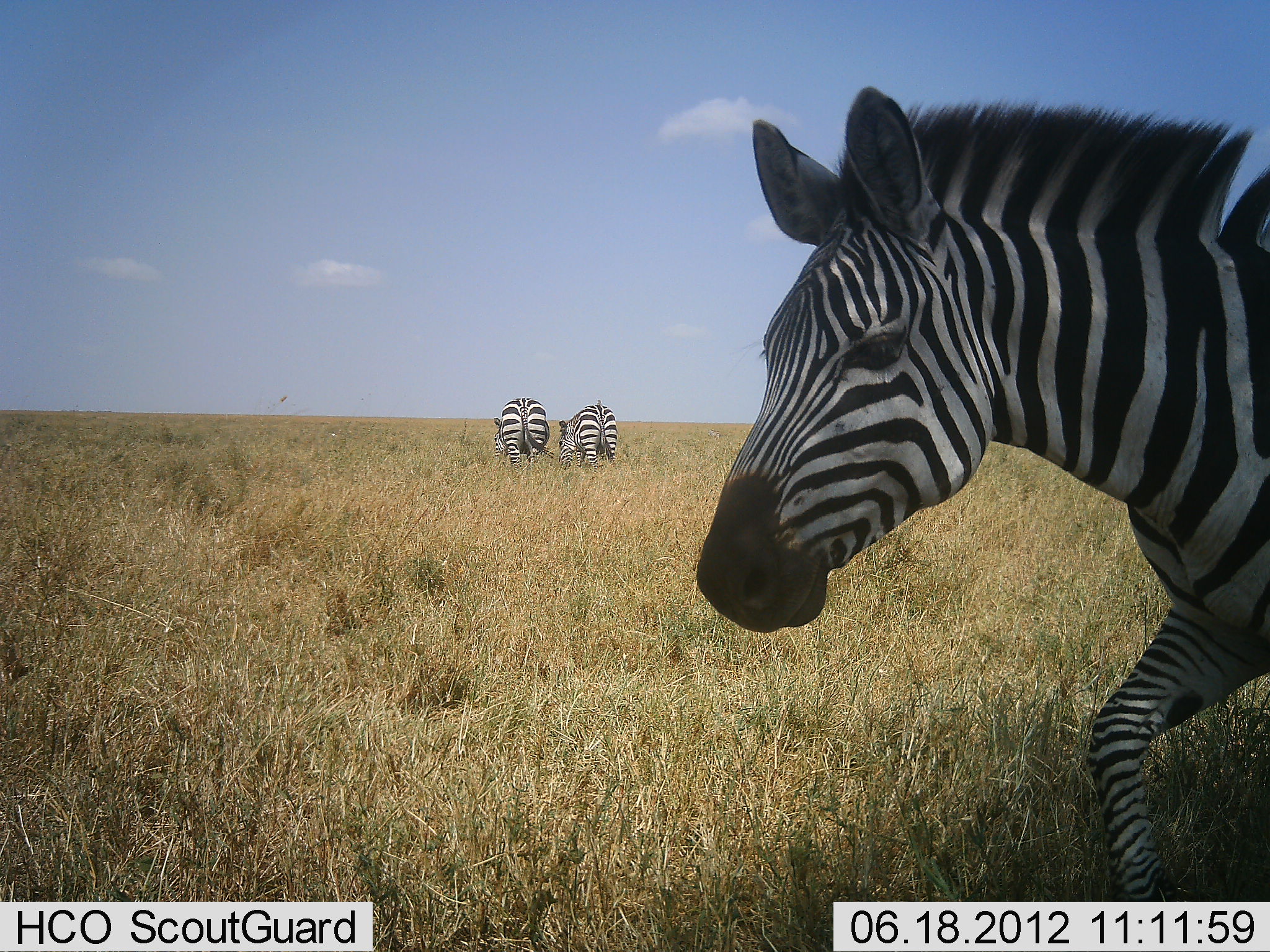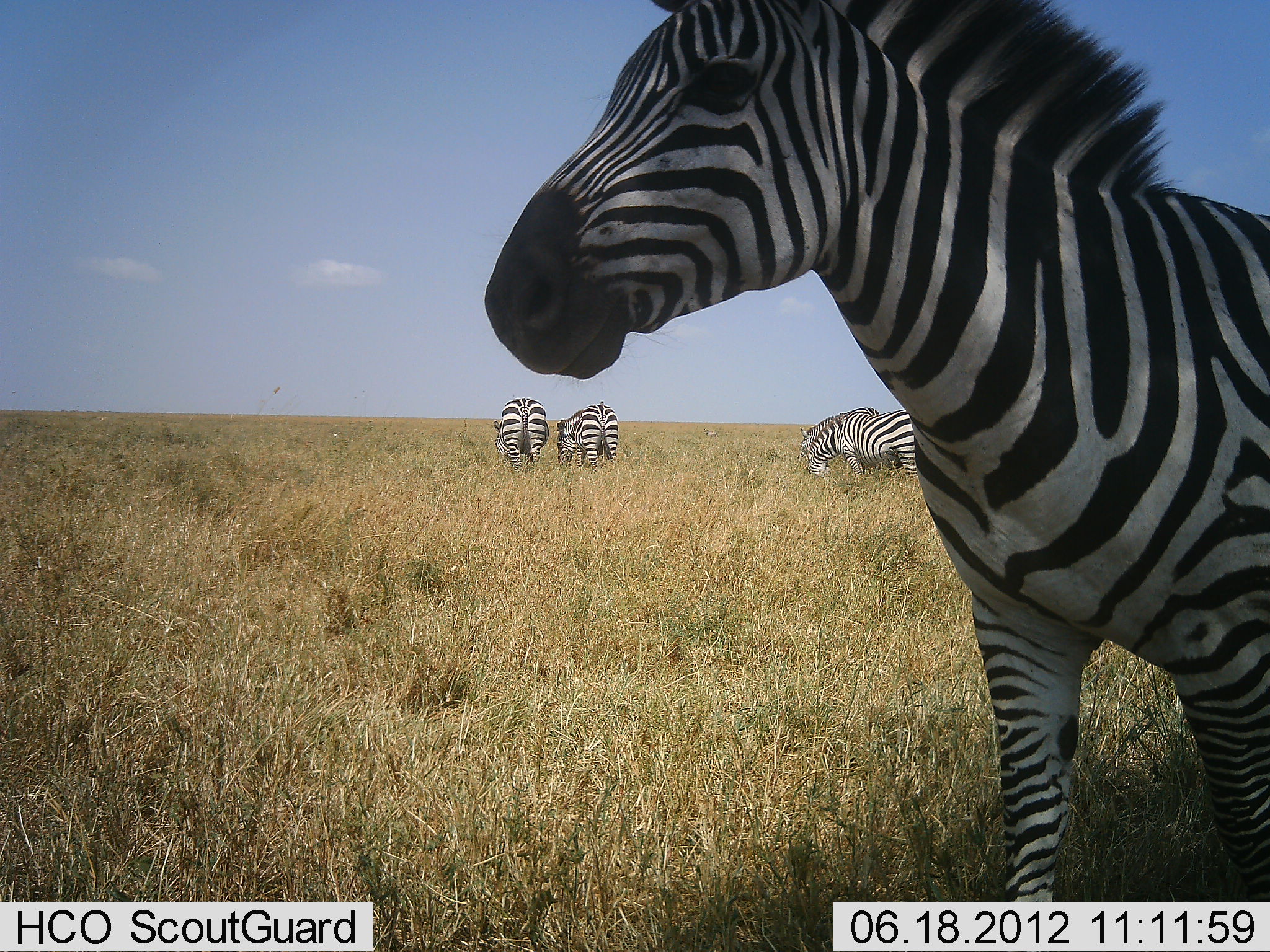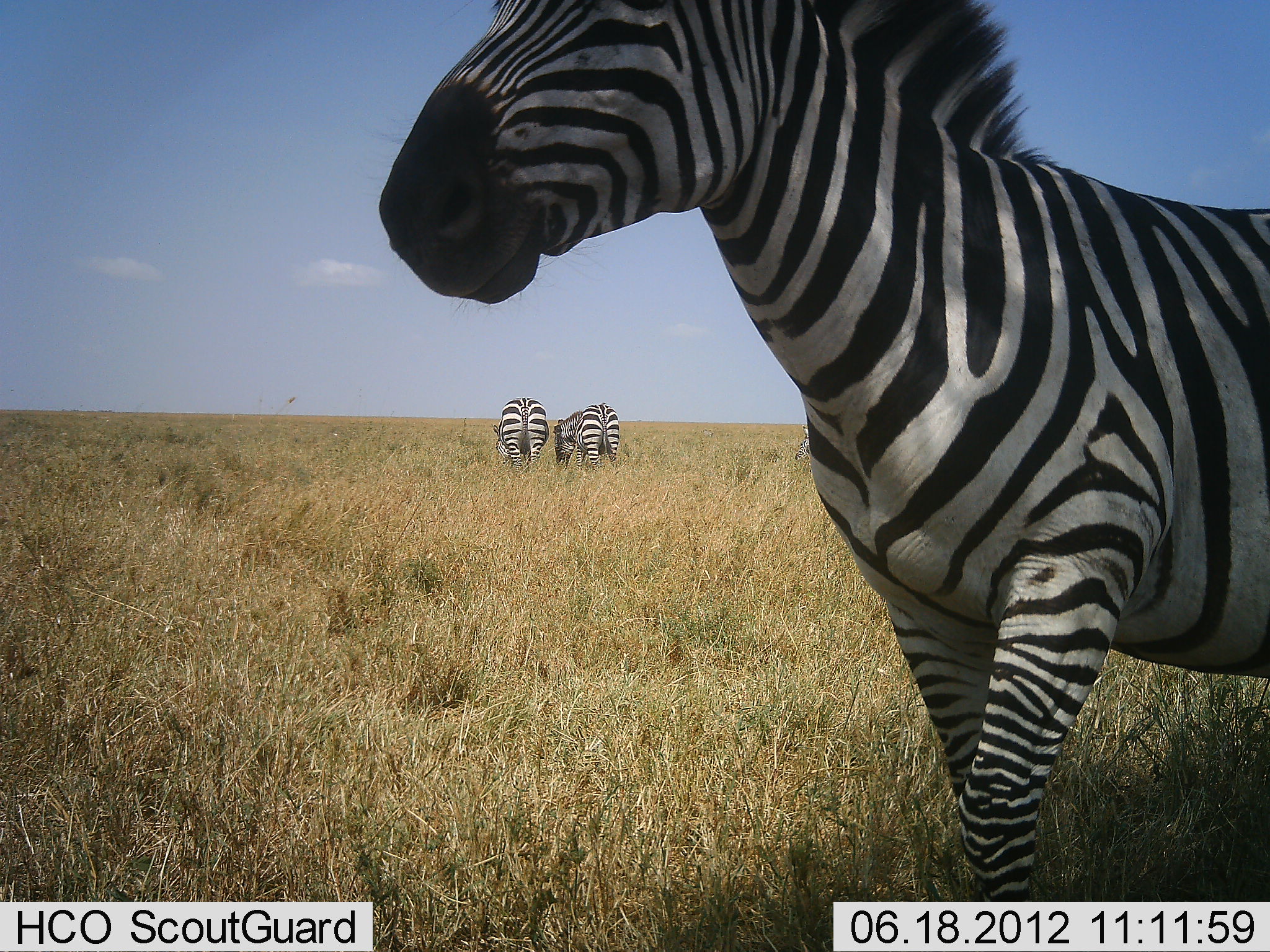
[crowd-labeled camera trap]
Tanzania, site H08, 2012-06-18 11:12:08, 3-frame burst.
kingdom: Animalia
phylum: Chordata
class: Mammalia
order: Perissodactyla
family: Equidae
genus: Equus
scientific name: Equus quagga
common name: plains zebra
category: zebra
Zebra (plains zebra) (Equus quagga), count 4. Behavior (volunteer vote fractions): standing 60%, resting 0%, moving 40%, interacting 0%. Young present (vote fraction): 0%. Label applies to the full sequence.